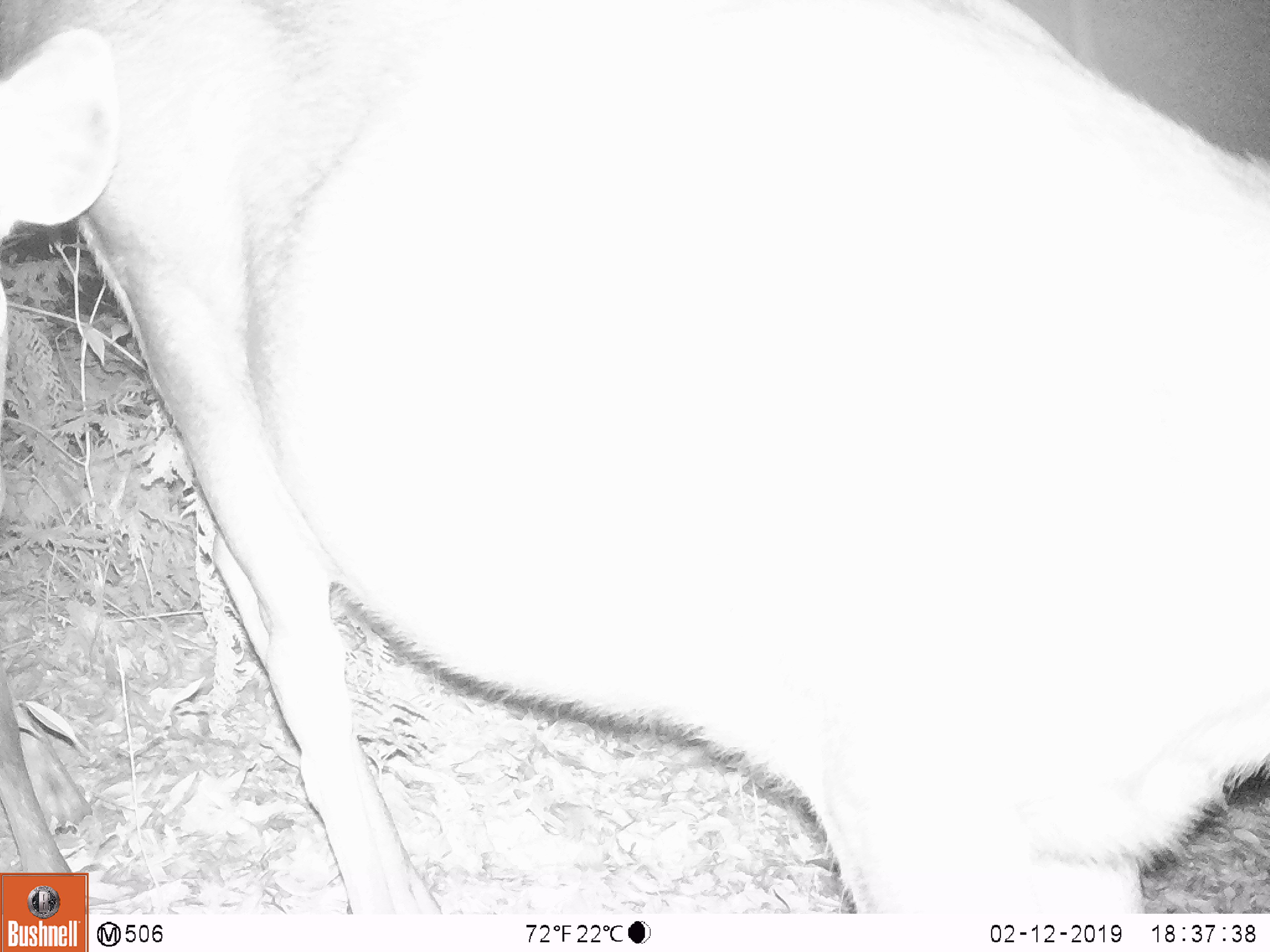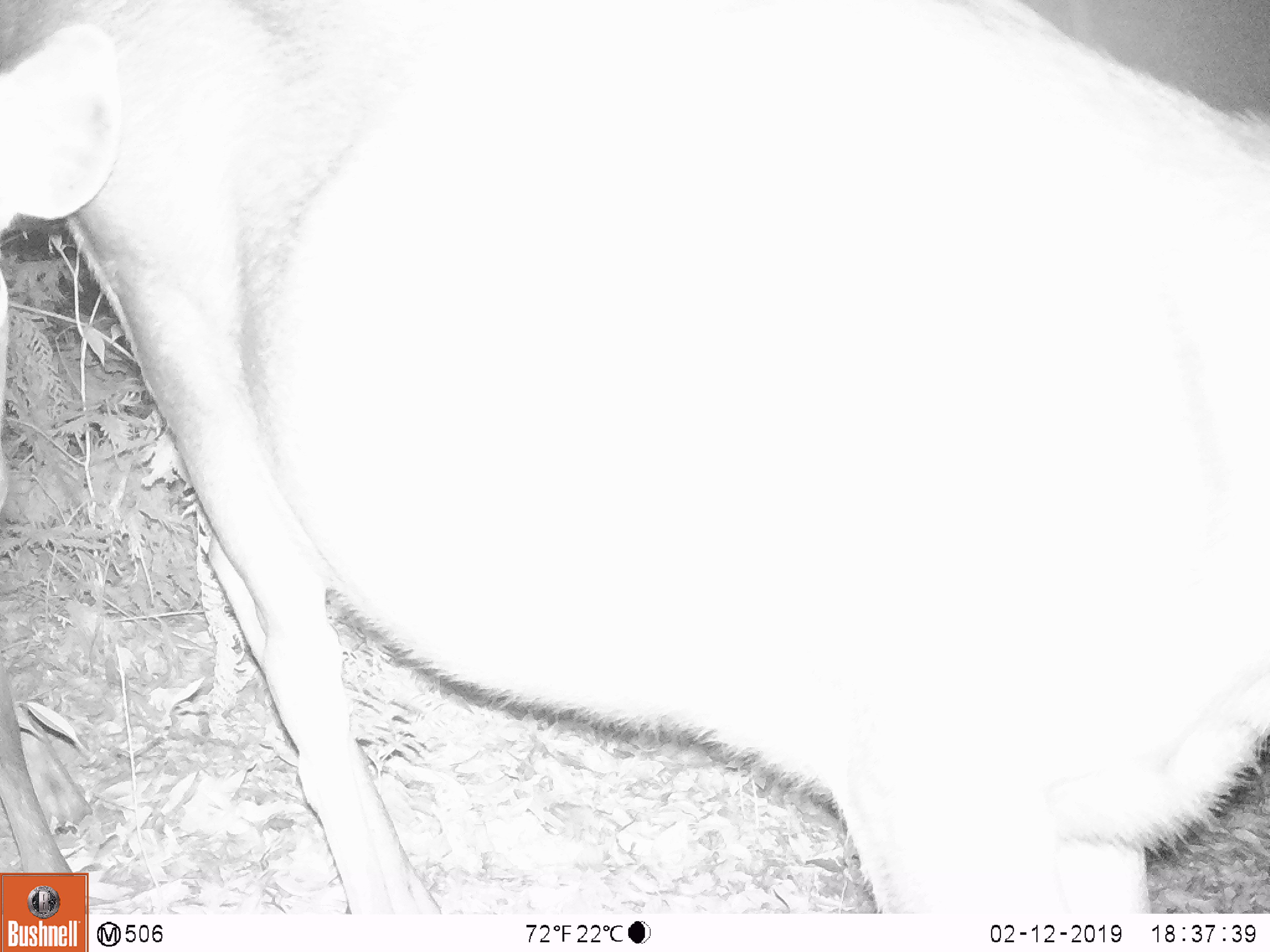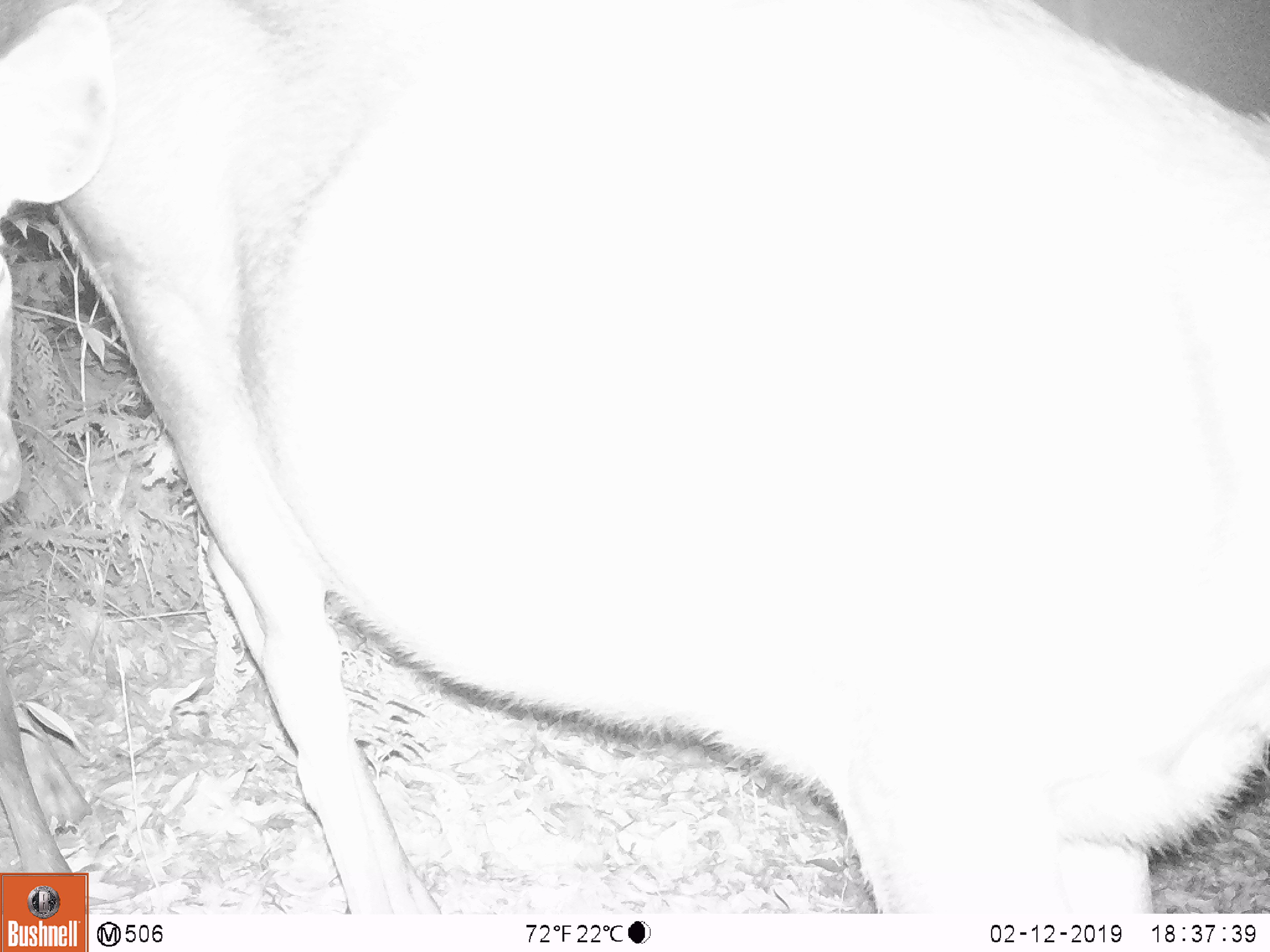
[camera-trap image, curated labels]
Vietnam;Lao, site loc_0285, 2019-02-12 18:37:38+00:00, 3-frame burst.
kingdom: Animalia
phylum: Chordata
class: Mammalia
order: Artiodactyla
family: Cervidae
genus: Rusa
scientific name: Rusa unicolor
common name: sambar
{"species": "sambar (Rusa unicolor)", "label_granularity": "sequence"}